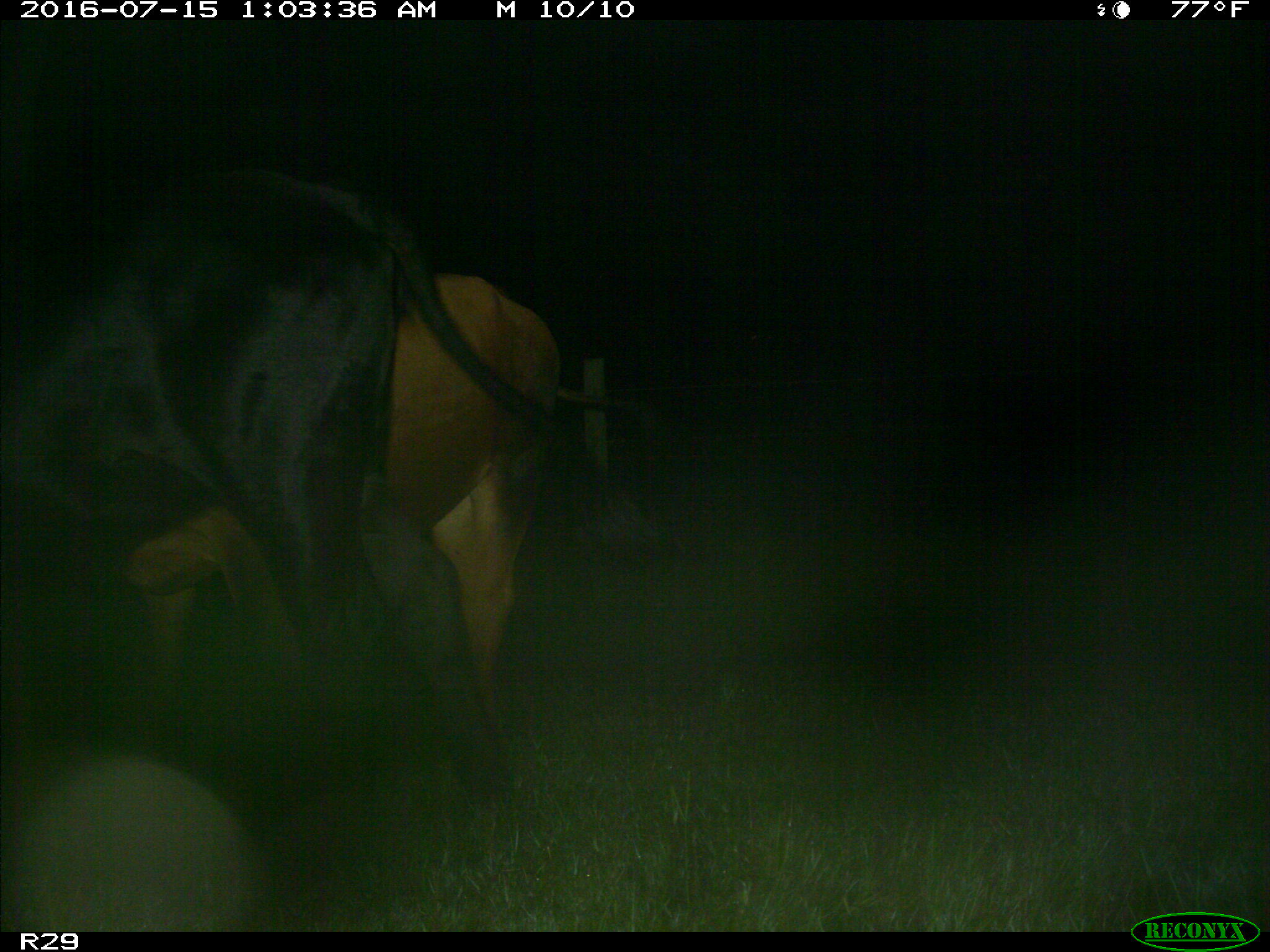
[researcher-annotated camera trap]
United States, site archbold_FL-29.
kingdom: Animalia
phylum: Chordata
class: Mammalia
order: Artiodactyla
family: Bovidae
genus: Bos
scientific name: Bos taurus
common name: domestic cow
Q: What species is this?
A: Bos taurus (domestic cow).